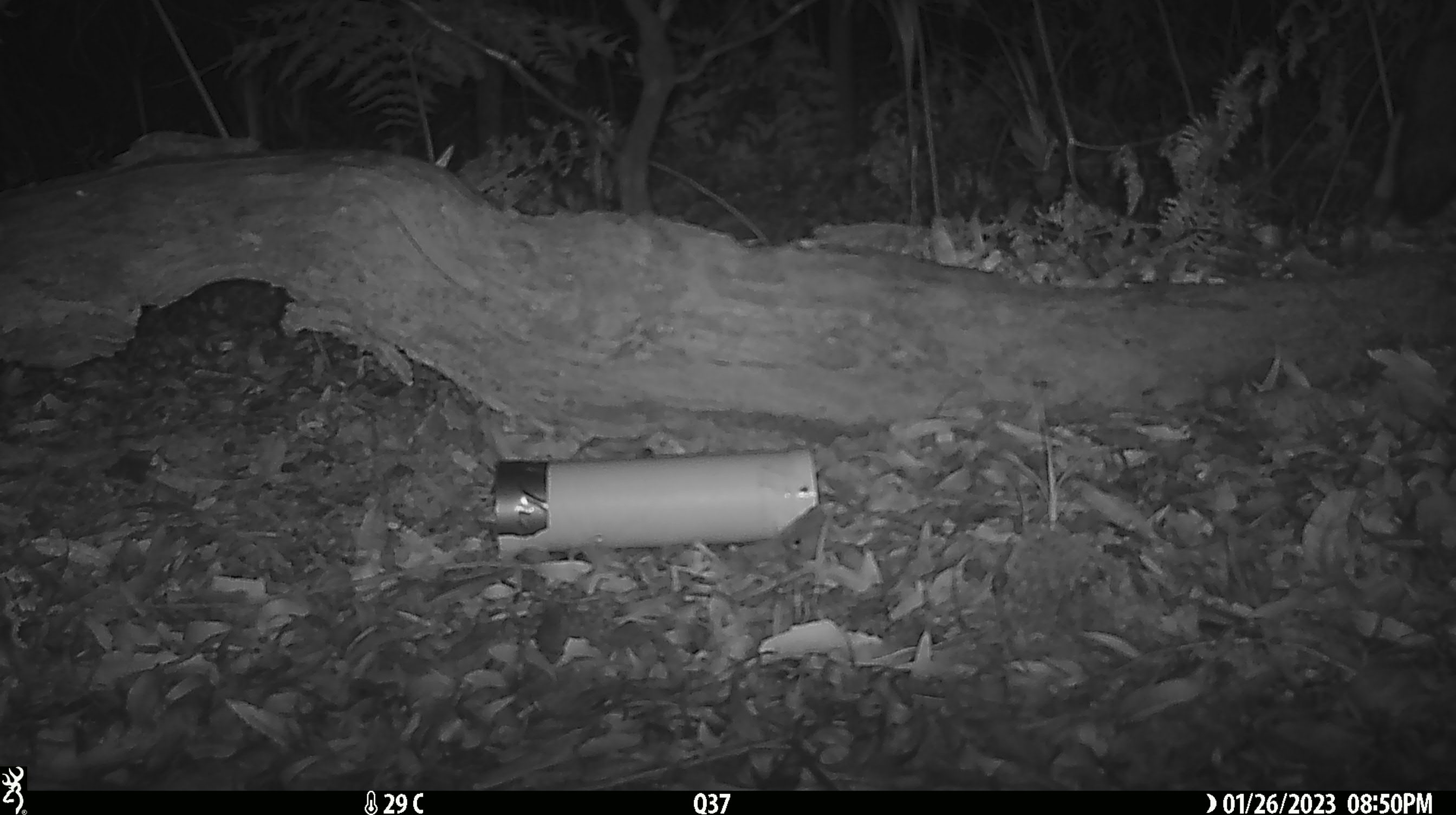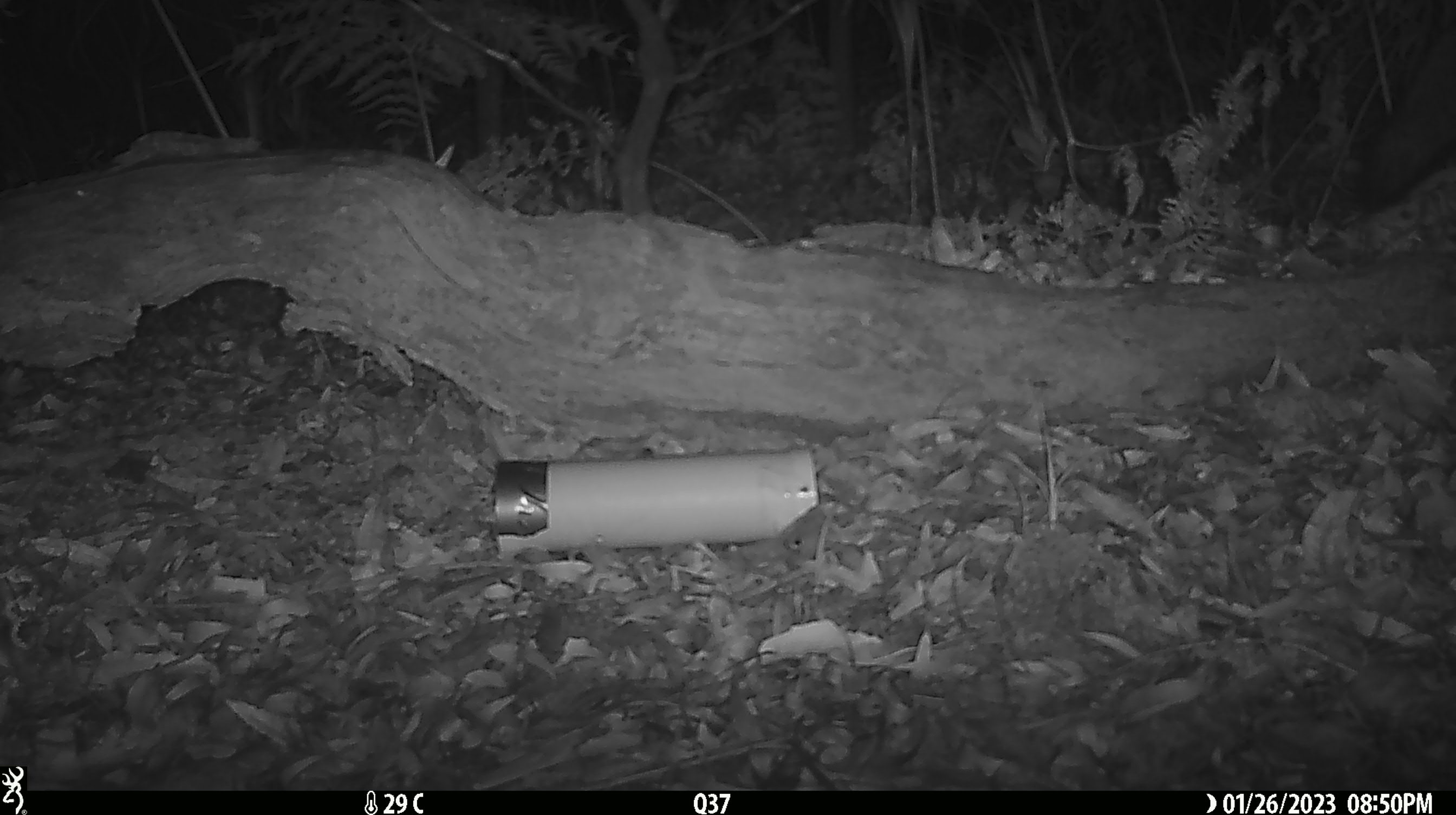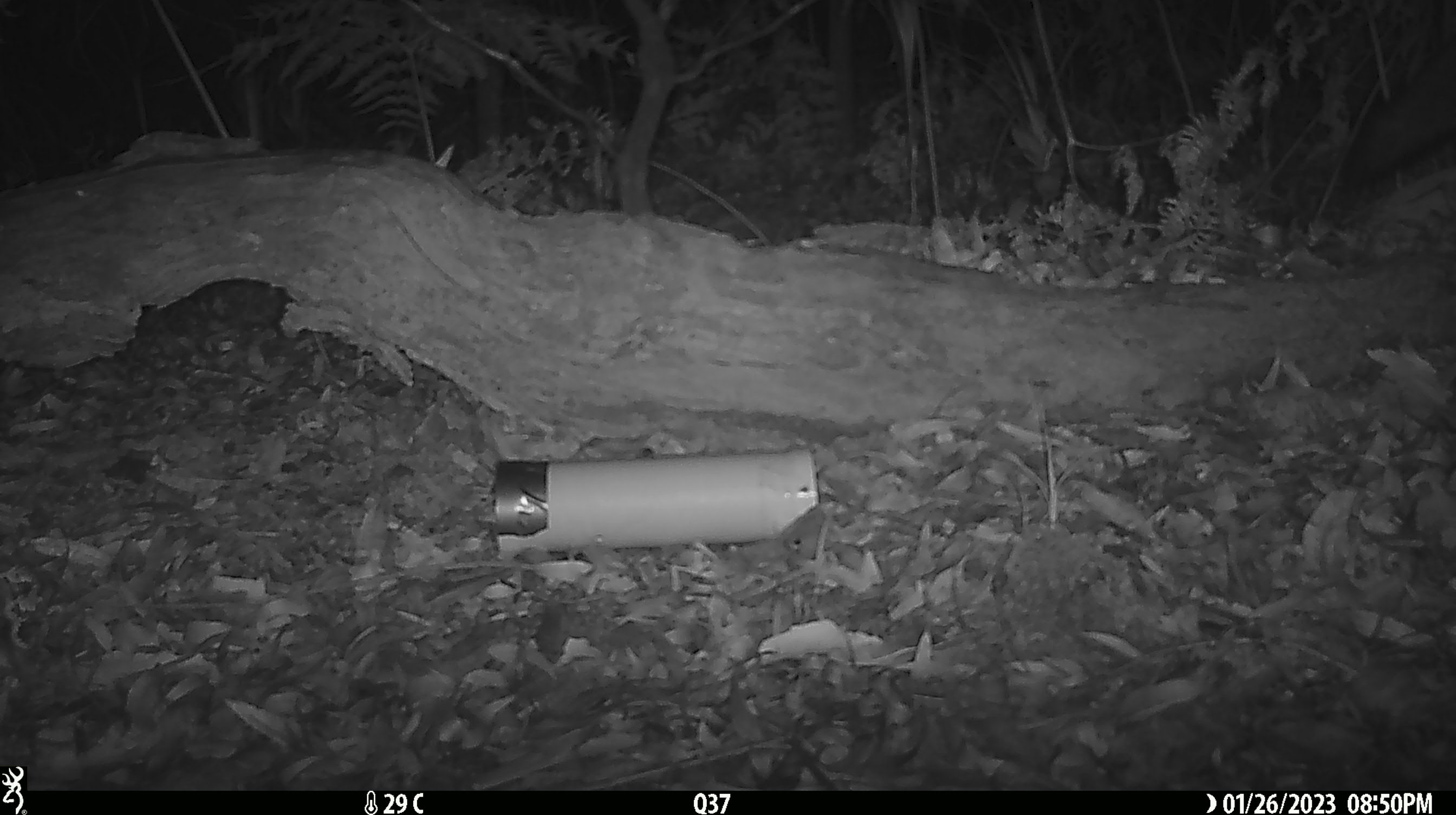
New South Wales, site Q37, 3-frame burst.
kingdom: Animalia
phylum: Chordata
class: Mammalia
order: Carnivora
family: Canidae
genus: Vulpes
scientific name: Vulpes vulpes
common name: red fox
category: fox